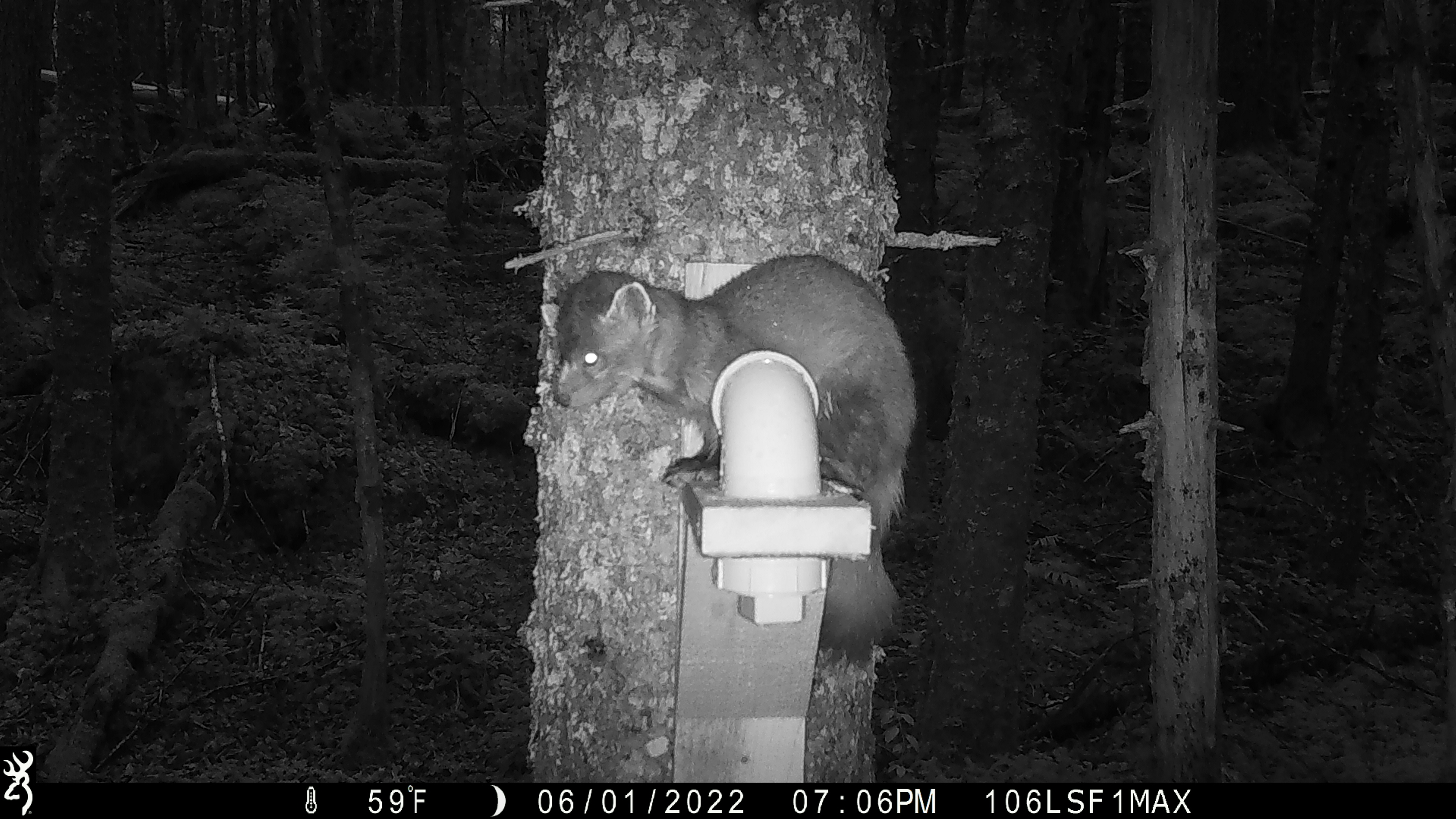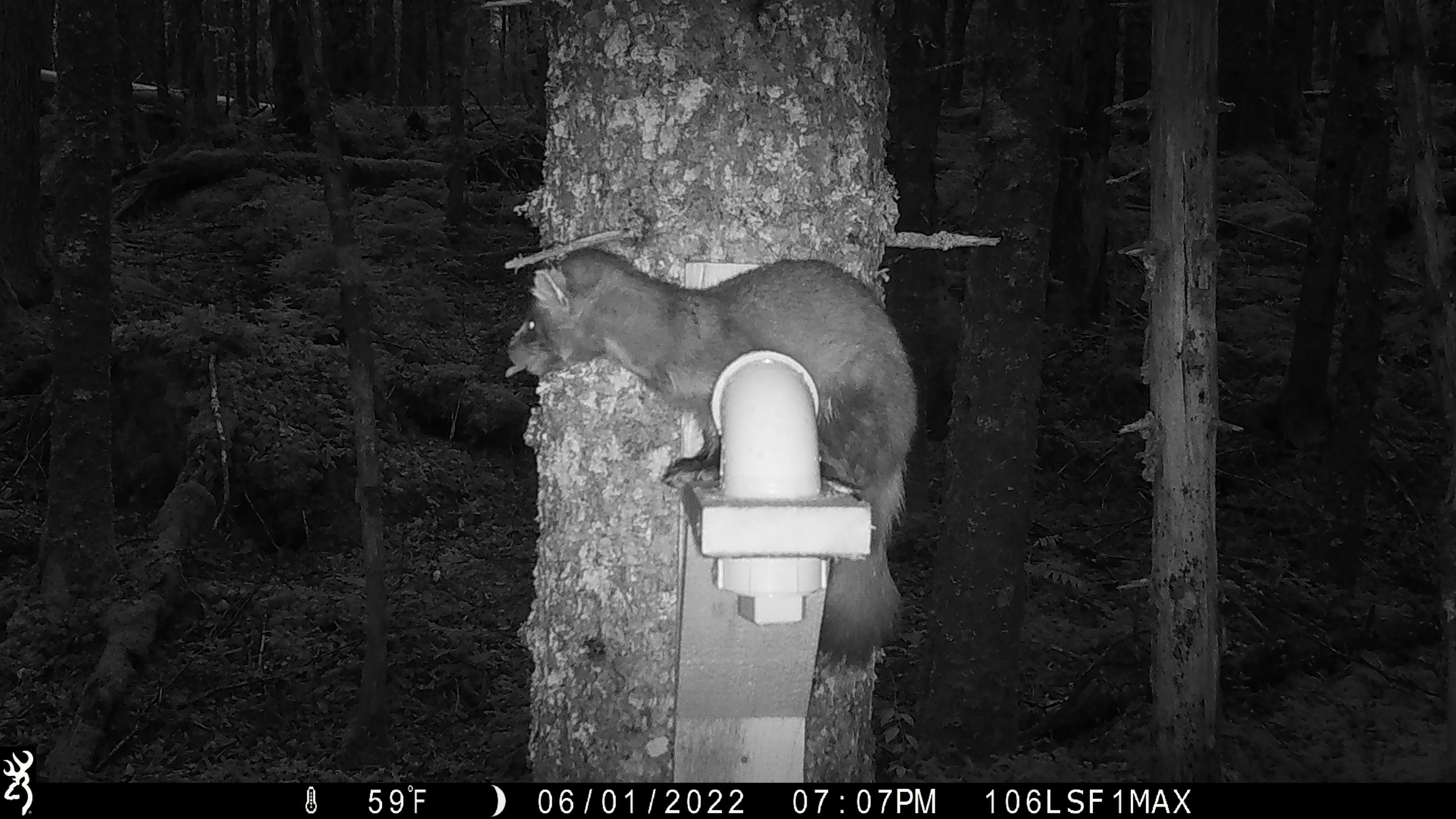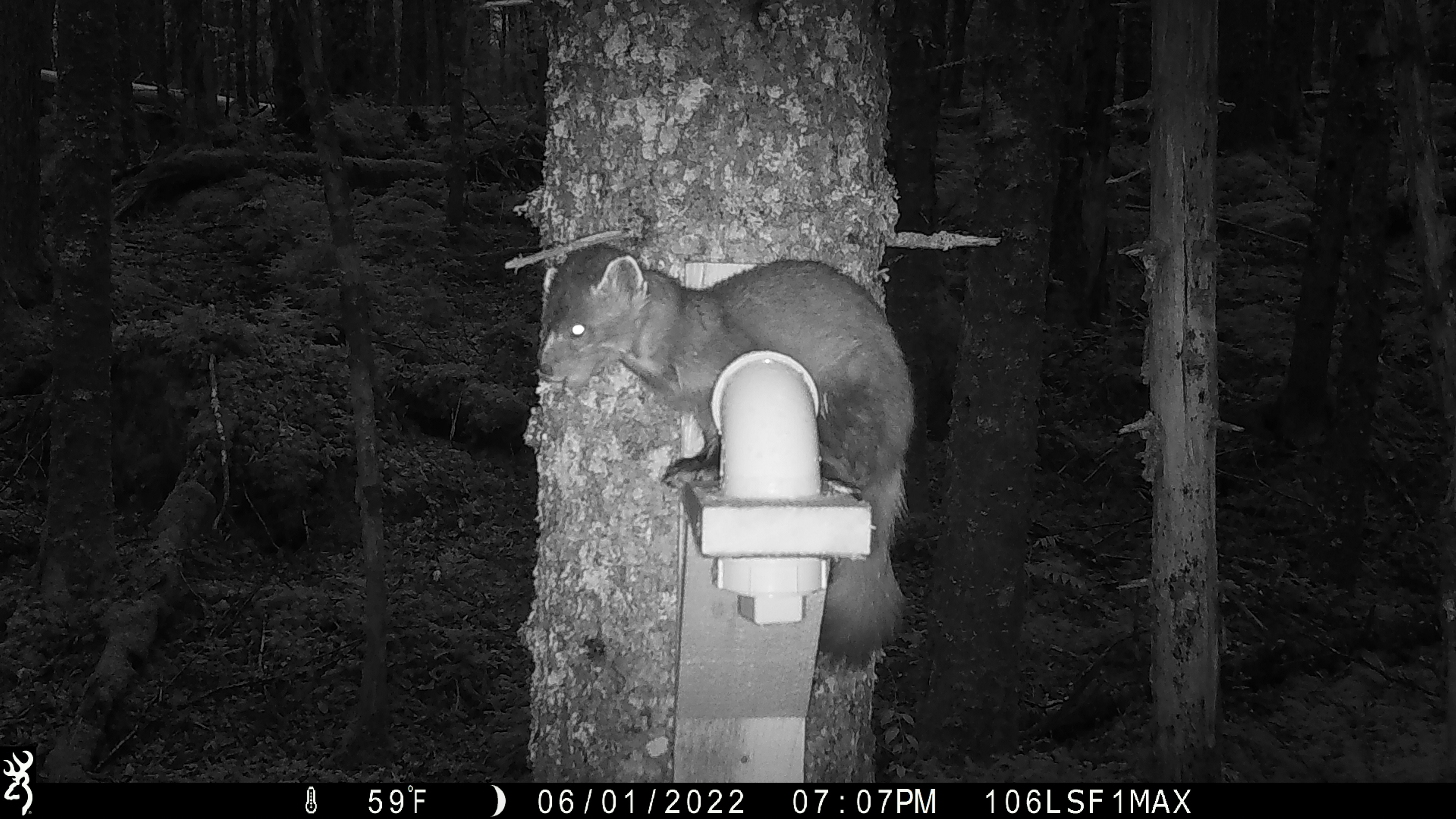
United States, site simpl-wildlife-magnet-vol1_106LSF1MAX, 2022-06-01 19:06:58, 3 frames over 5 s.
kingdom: Animalia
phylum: Chordata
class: Mammalia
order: Carnivora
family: Mustelidae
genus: Martes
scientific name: Martes americana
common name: american marten